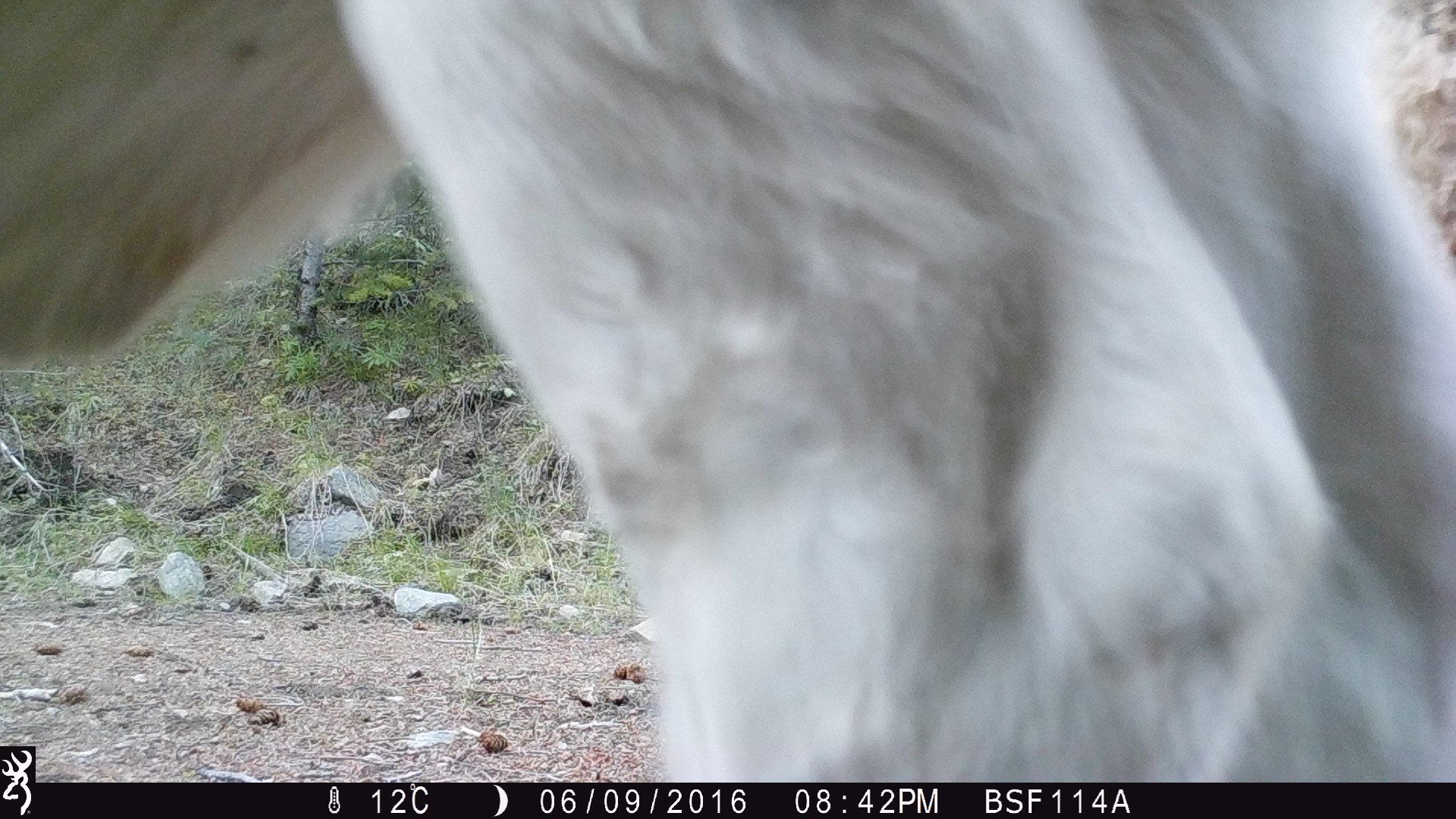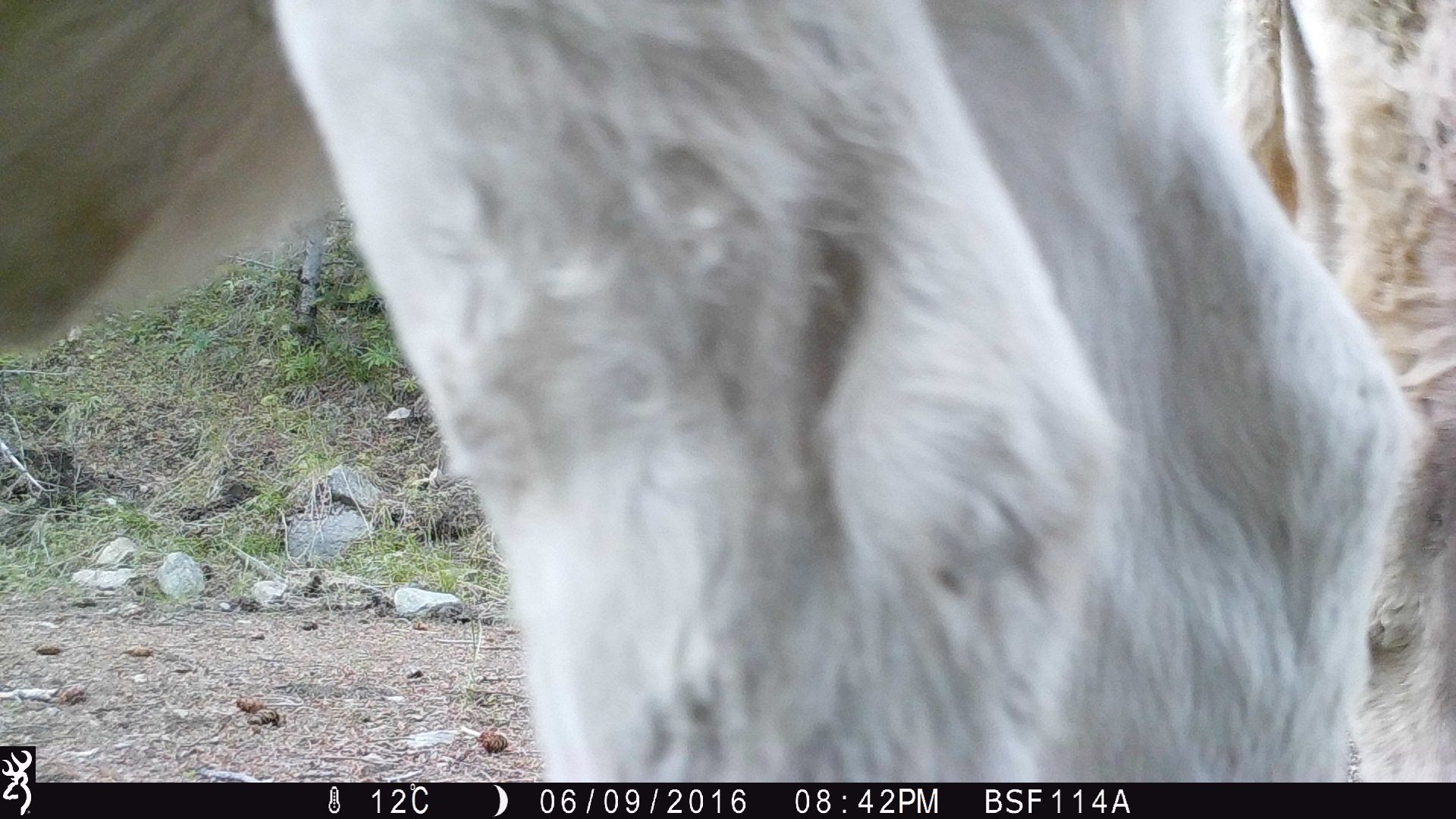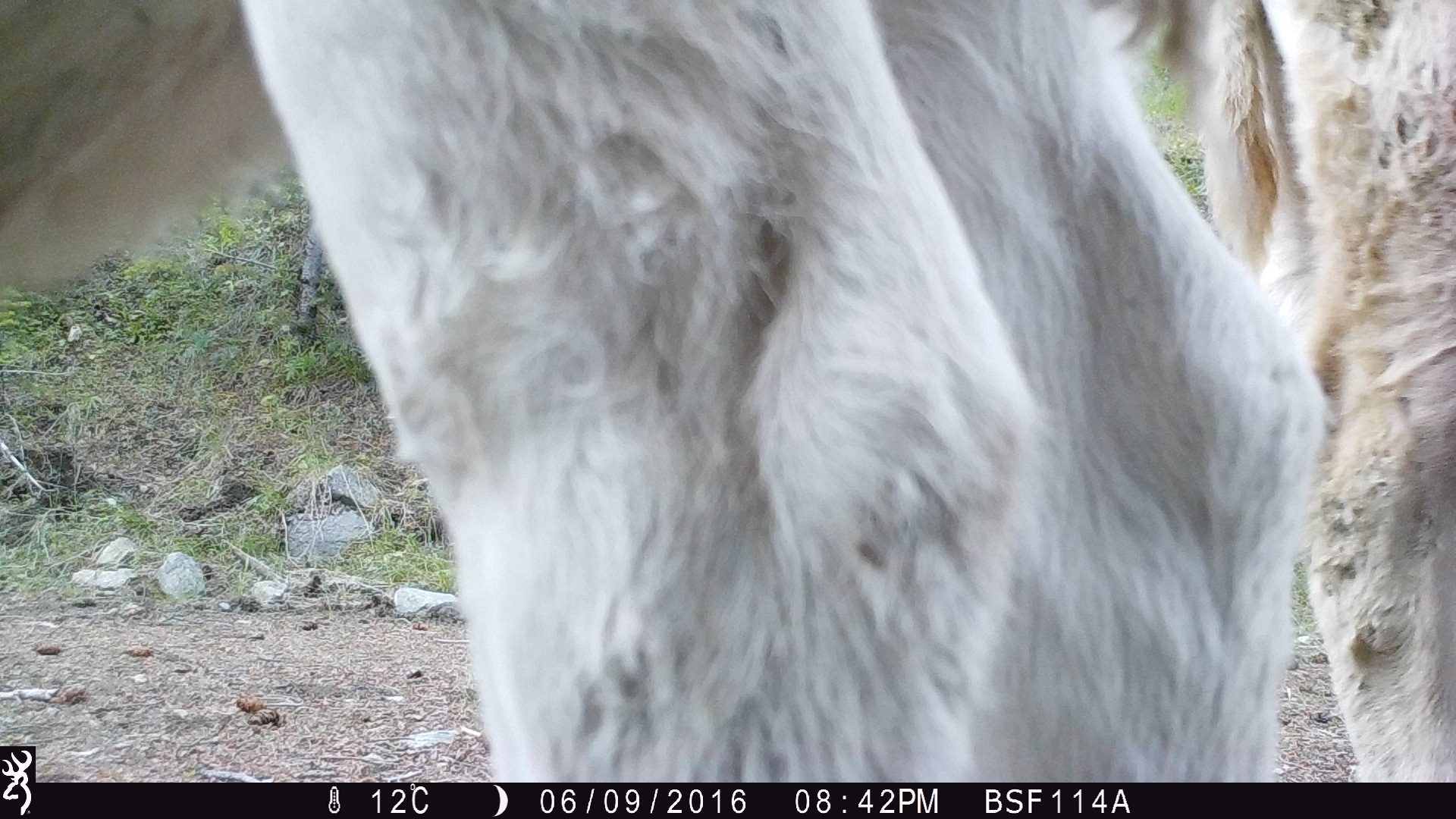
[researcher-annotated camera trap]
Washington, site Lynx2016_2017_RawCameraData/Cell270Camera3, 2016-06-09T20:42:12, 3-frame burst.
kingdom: Animalia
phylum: Chordata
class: Mammalia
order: Artiodactyla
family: Bovidae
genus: Bos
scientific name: Bos taurus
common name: domestic cattle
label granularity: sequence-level